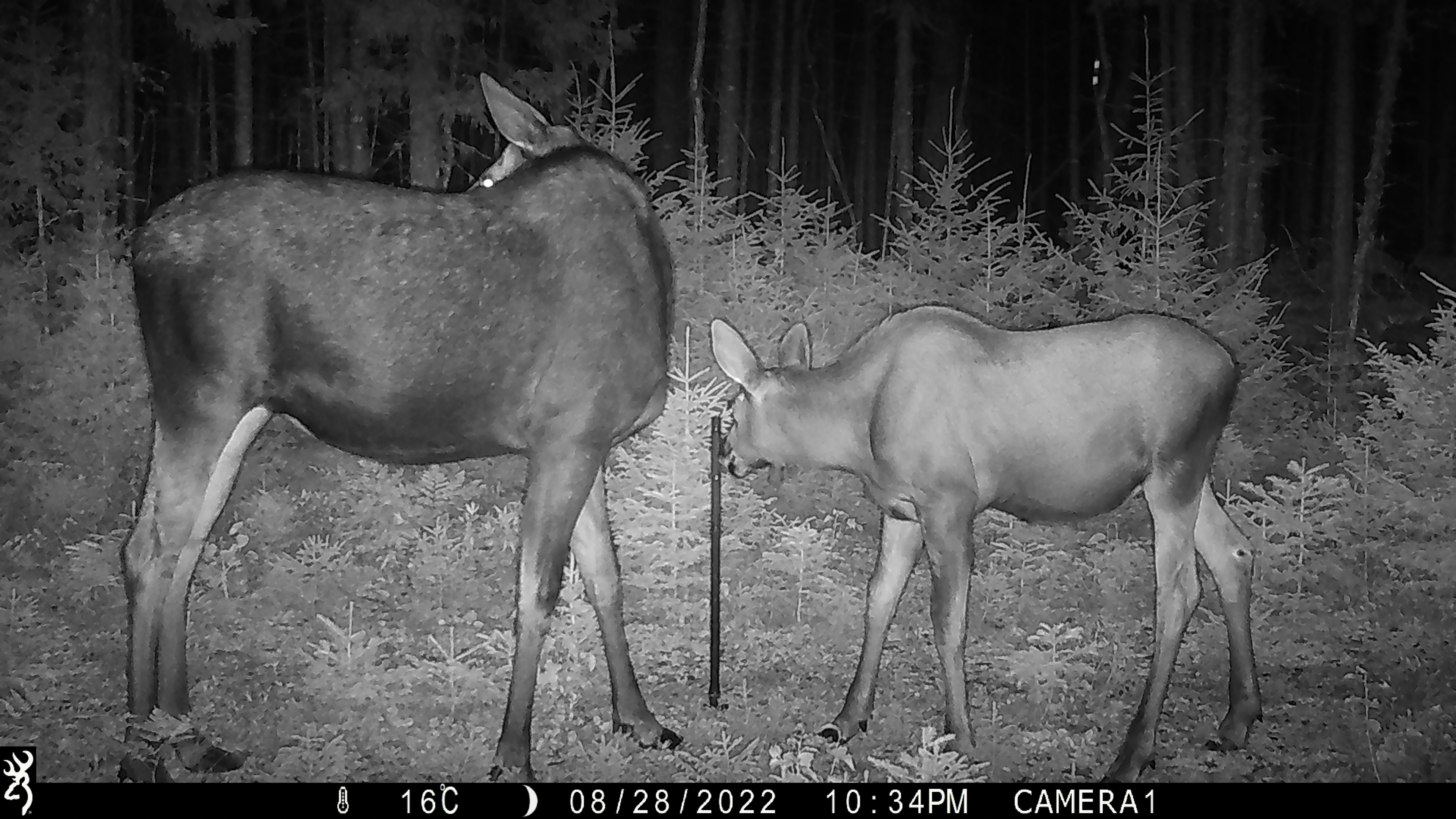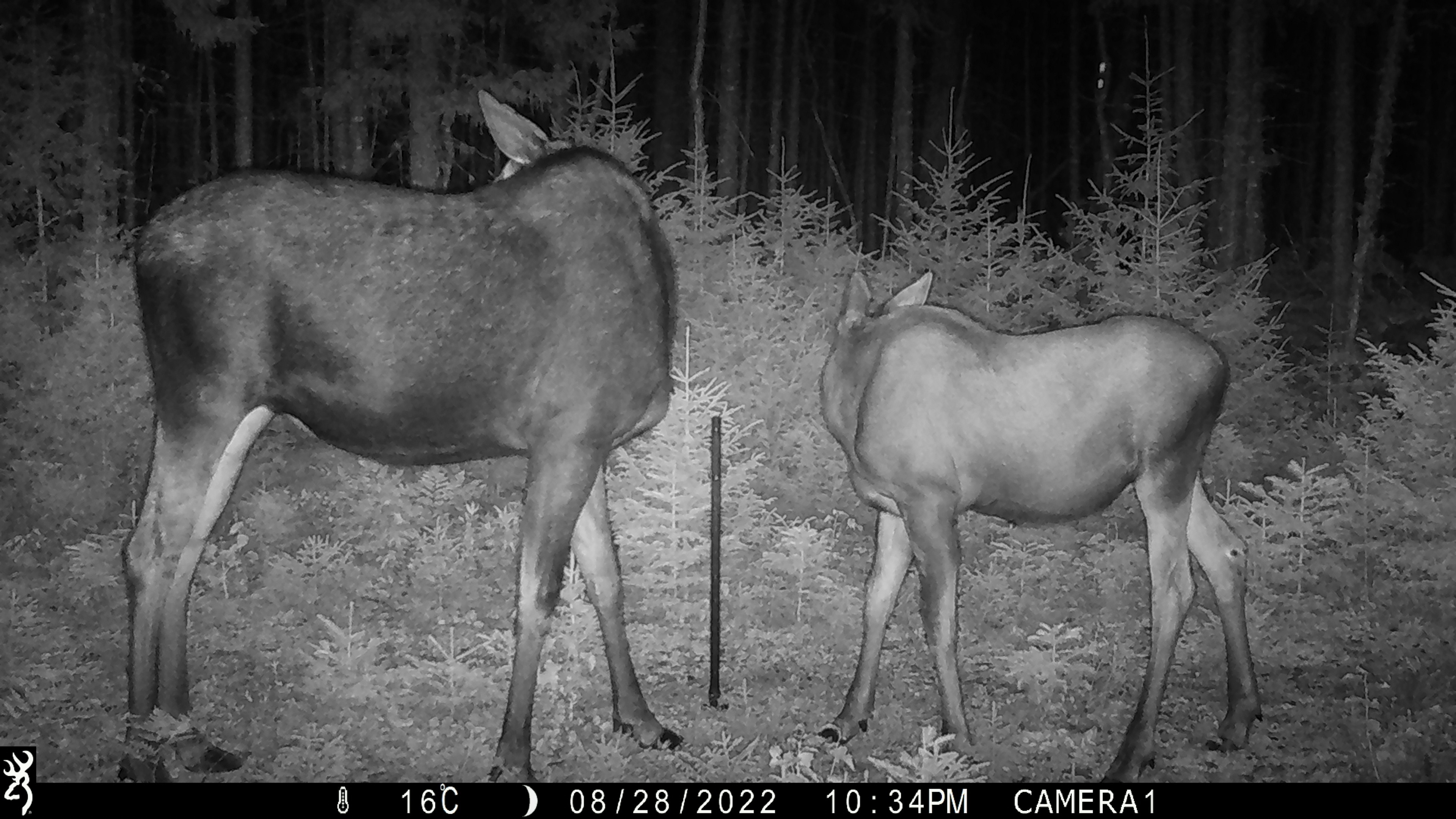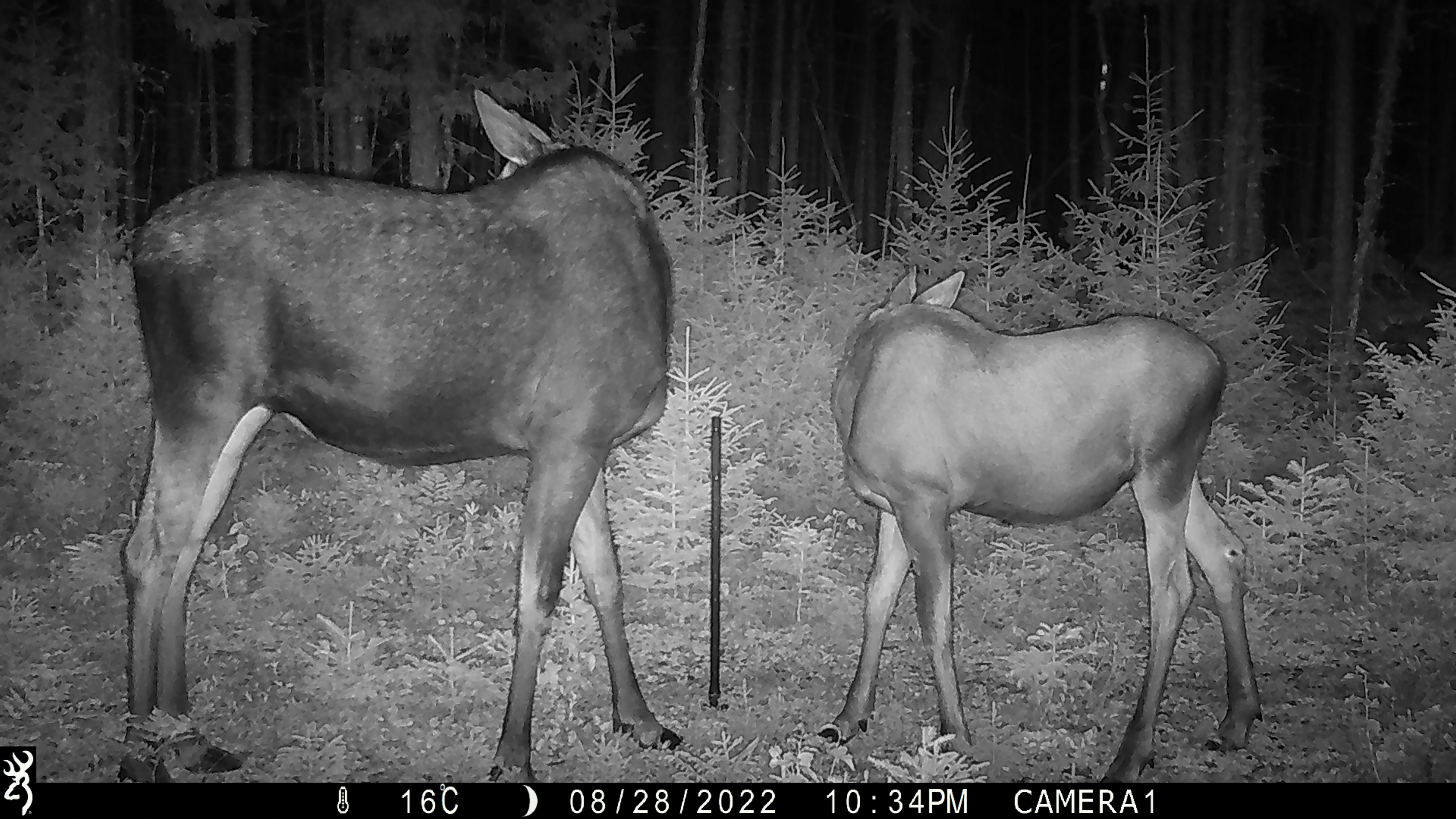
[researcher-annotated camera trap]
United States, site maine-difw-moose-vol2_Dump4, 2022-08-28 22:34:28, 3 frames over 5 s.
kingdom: Animalia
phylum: Chordata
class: Mammalia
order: Artiodactyla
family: Cervidae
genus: Alces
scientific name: Alces alces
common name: moose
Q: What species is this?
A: Moose (Alces alces).